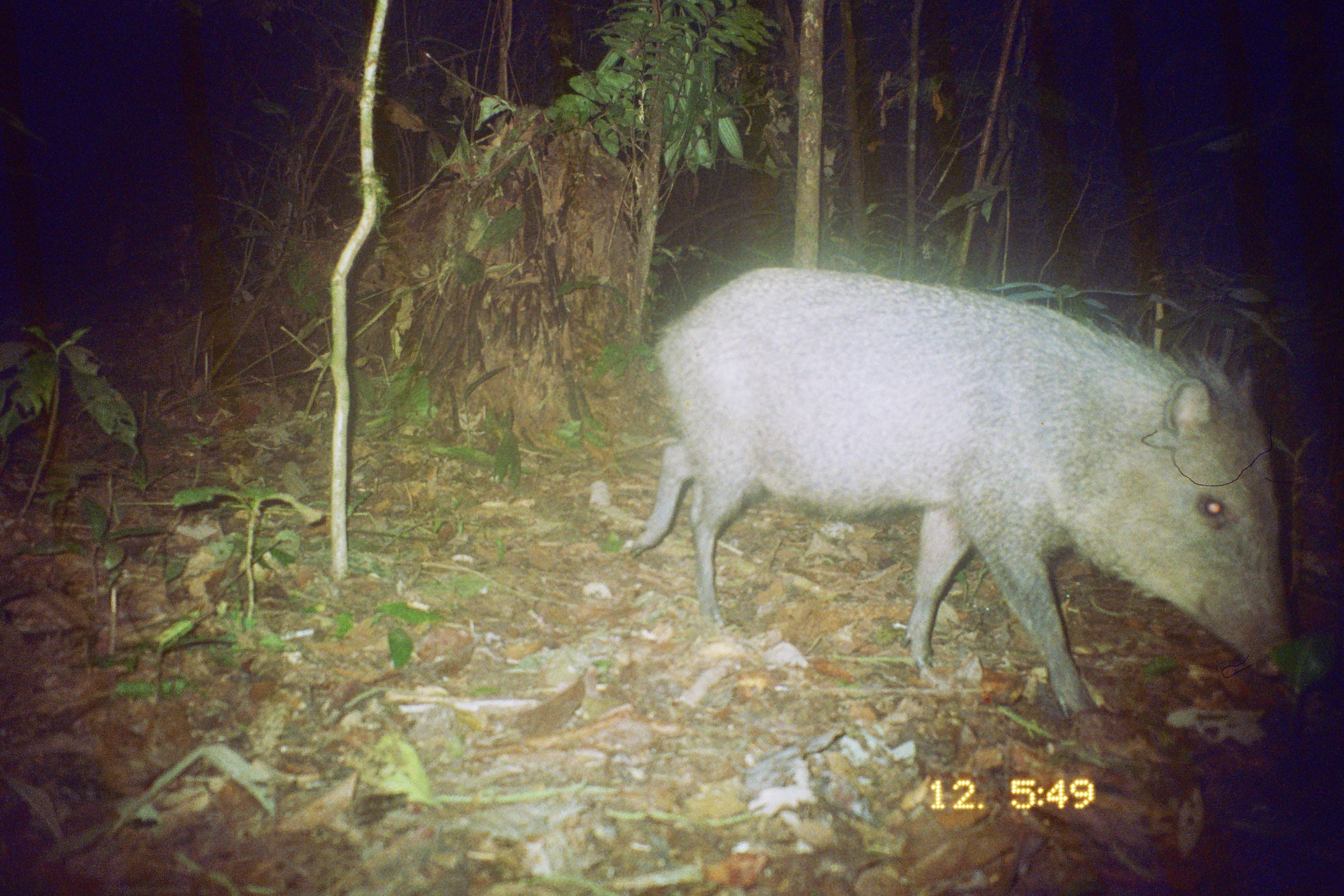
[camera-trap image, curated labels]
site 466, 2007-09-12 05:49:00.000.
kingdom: Animalia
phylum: Chordata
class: Mammalia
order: Artiodactyla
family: Tayassuidae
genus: Pecari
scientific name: Pecari tajacu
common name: collared peccary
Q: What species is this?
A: Pecari tajacu (collared peccary).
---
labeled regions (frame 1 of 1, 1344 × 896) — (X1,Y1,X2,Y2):
pecari tajacu: (624,264,1296,720)